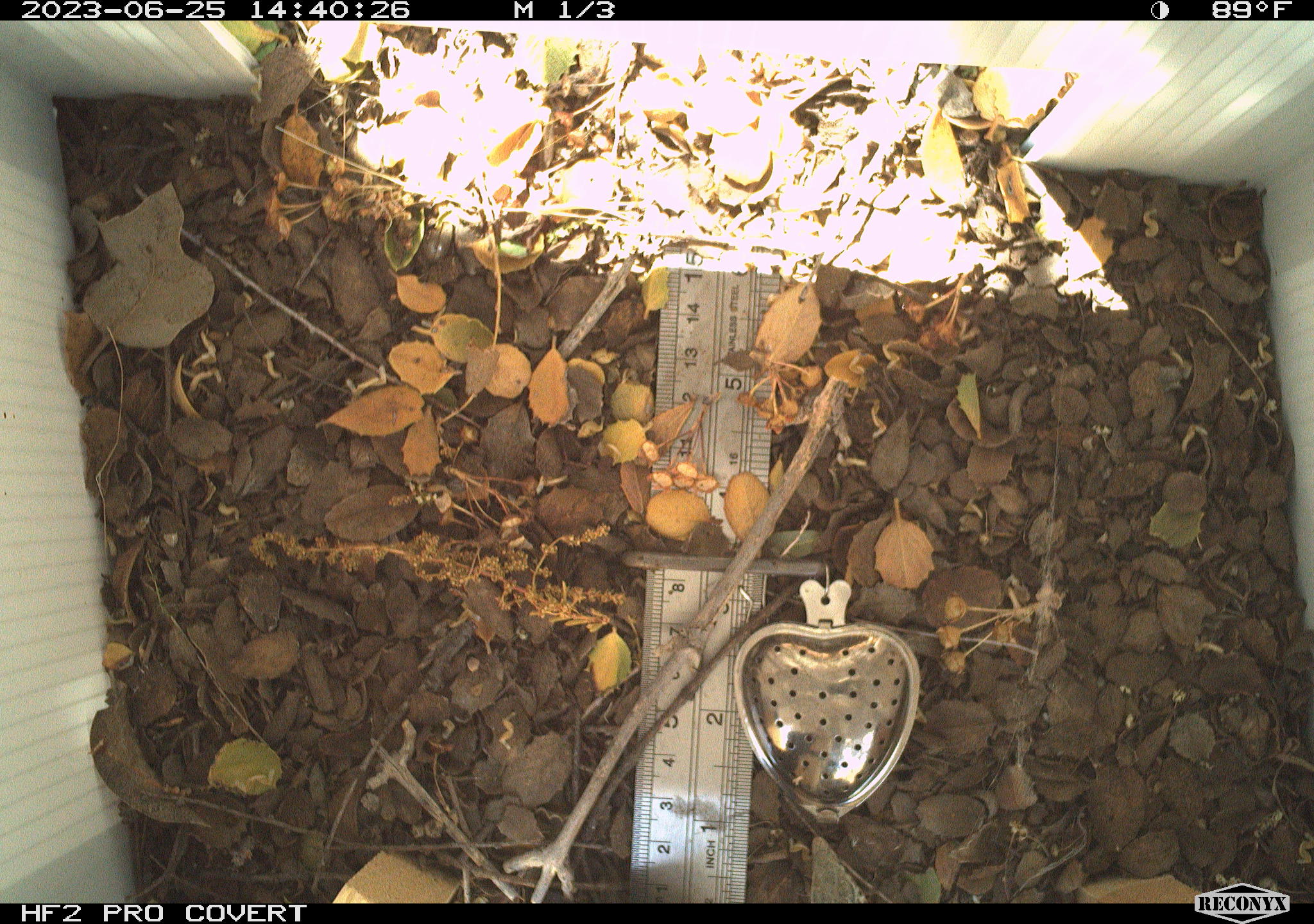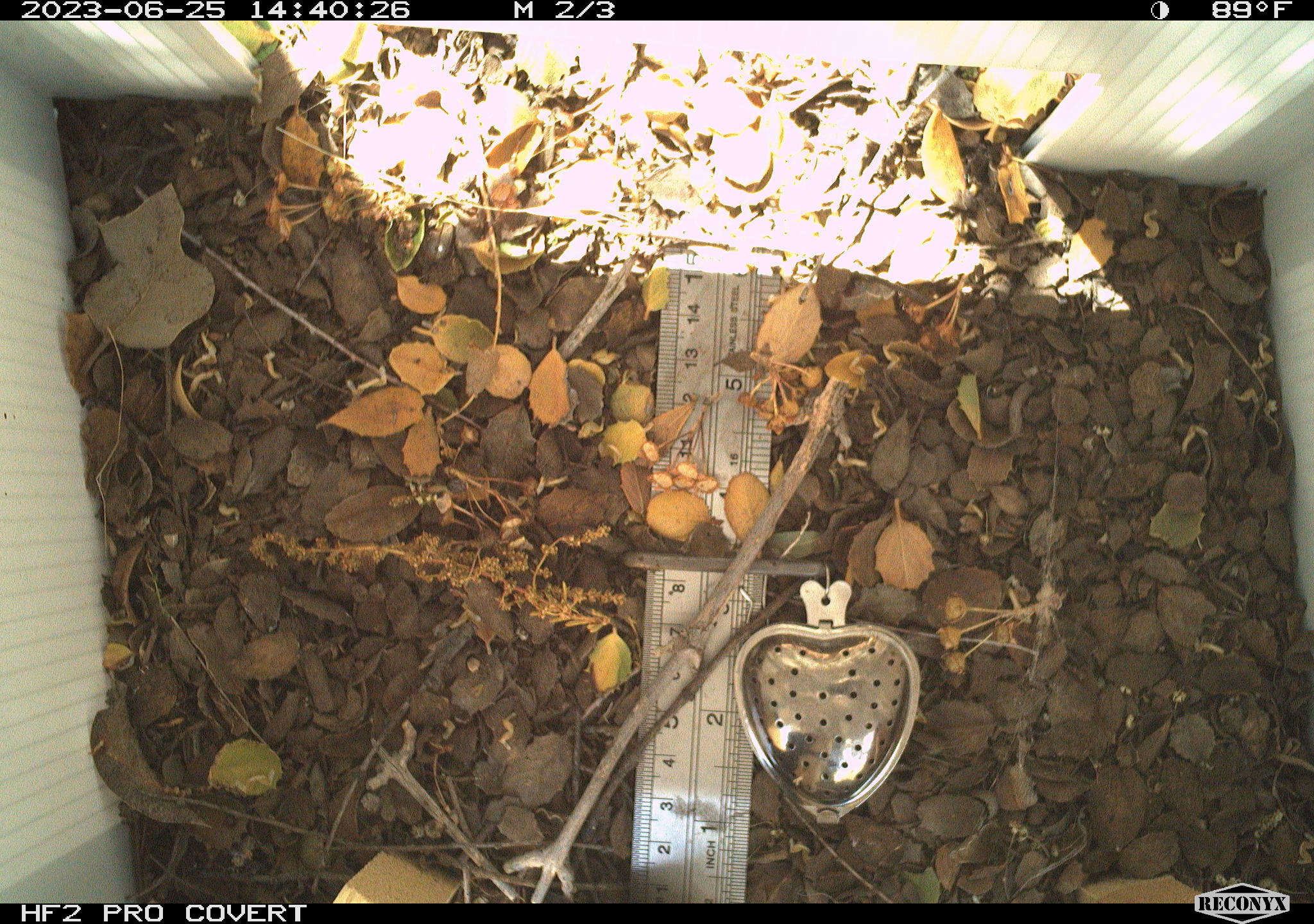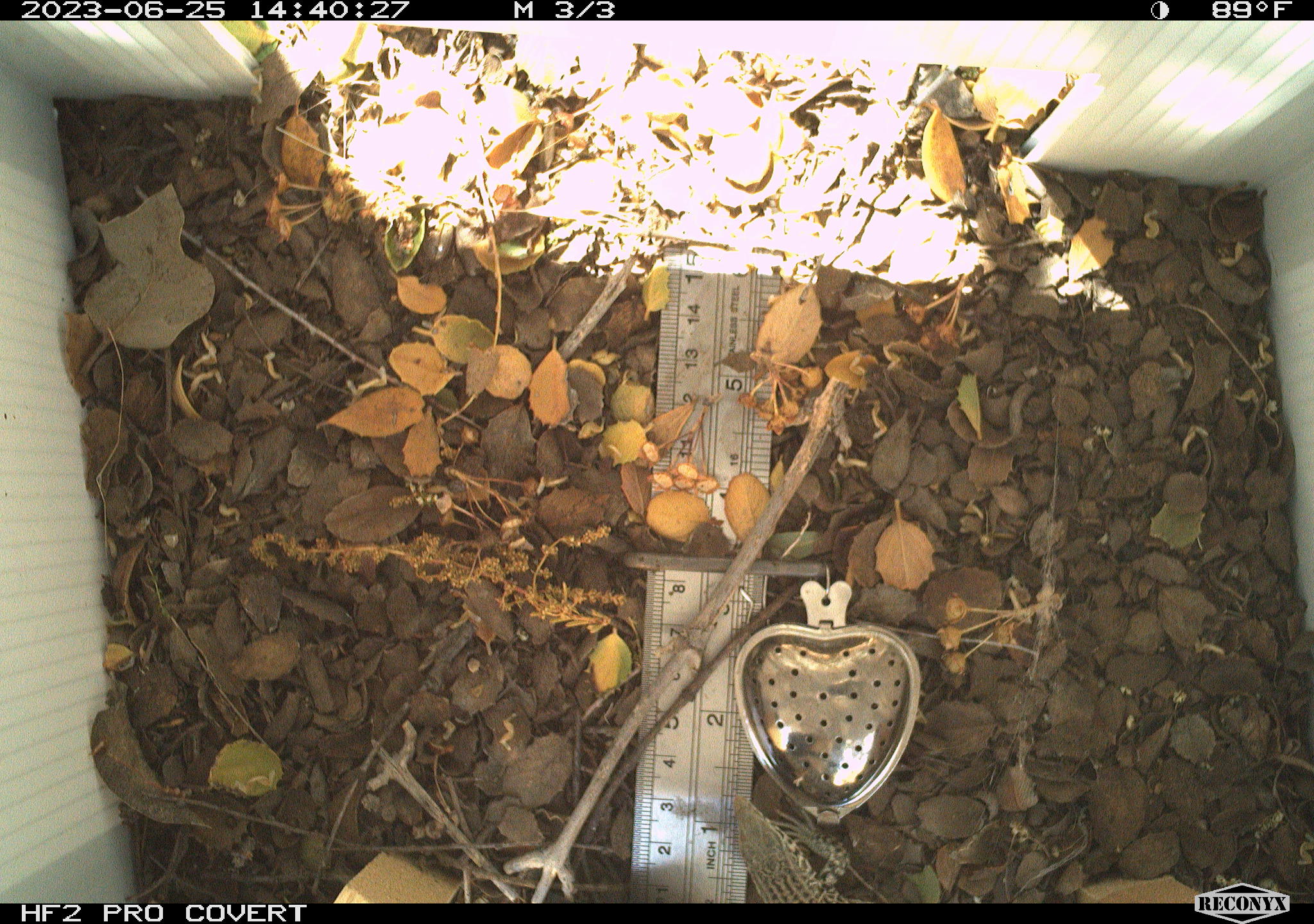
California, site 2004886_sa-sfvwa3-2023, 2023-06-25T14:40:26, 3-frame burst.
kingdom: Animalia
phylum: Chordata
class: Reptilia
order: Squamata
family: Teiidae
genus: Aspidoscelis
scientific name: Aspidoscelis tigris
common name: western whiptail